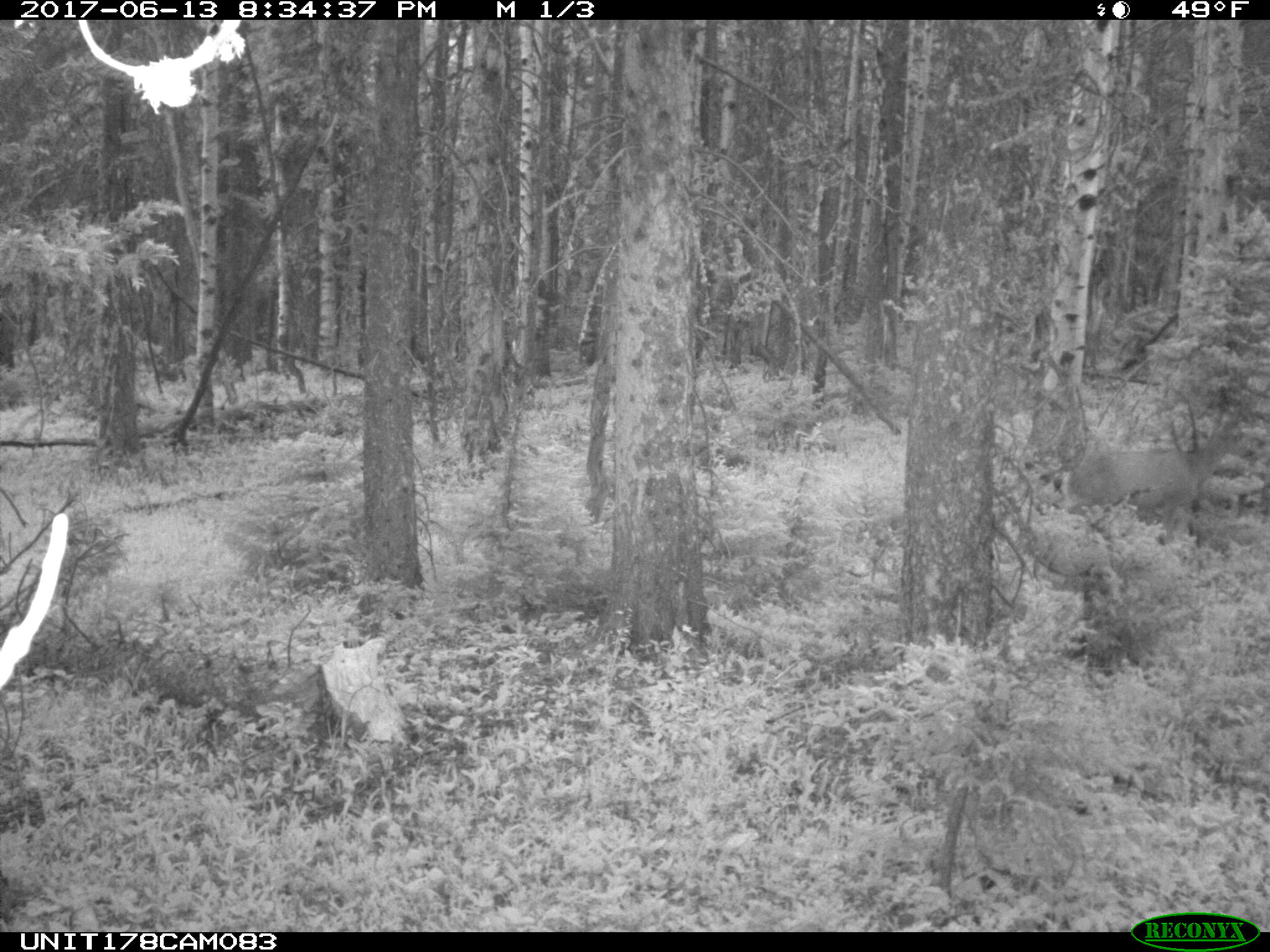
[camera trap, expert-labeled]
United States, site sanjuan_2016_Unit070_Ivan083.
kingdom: Animalia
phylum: Chordata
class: Mammalia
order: Artiodactyla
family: Cervidae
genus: Odocoileus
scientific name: Odocoileus hemionus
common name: mule deer